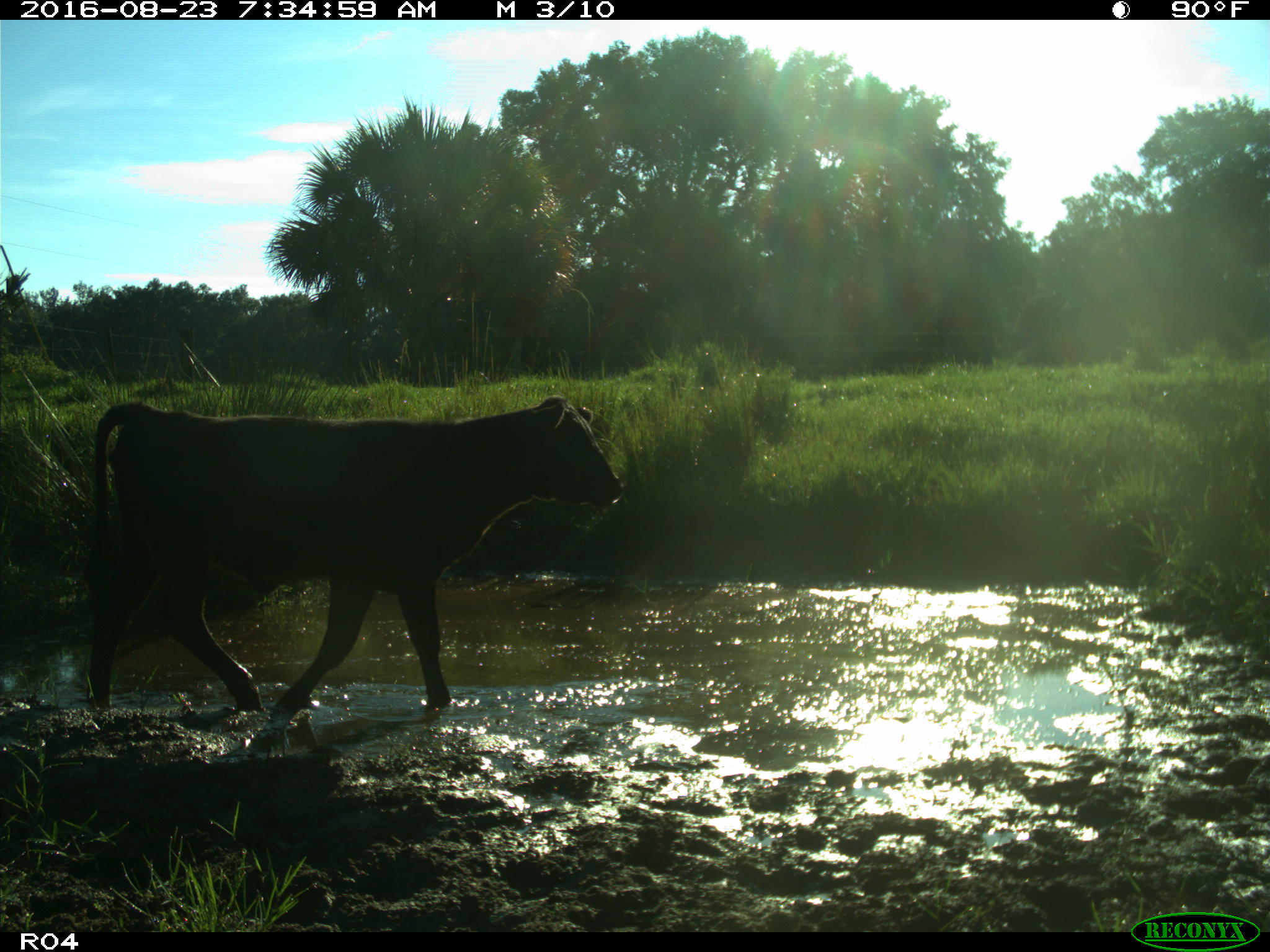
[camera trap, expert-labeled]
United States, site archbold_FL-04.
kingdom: Animalia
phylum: Chordata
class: Mammalia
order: Artiodactyla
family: Bovidae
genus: Bos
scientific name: Bos taurus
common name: domestic cow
Bos taurus (domestic cow).